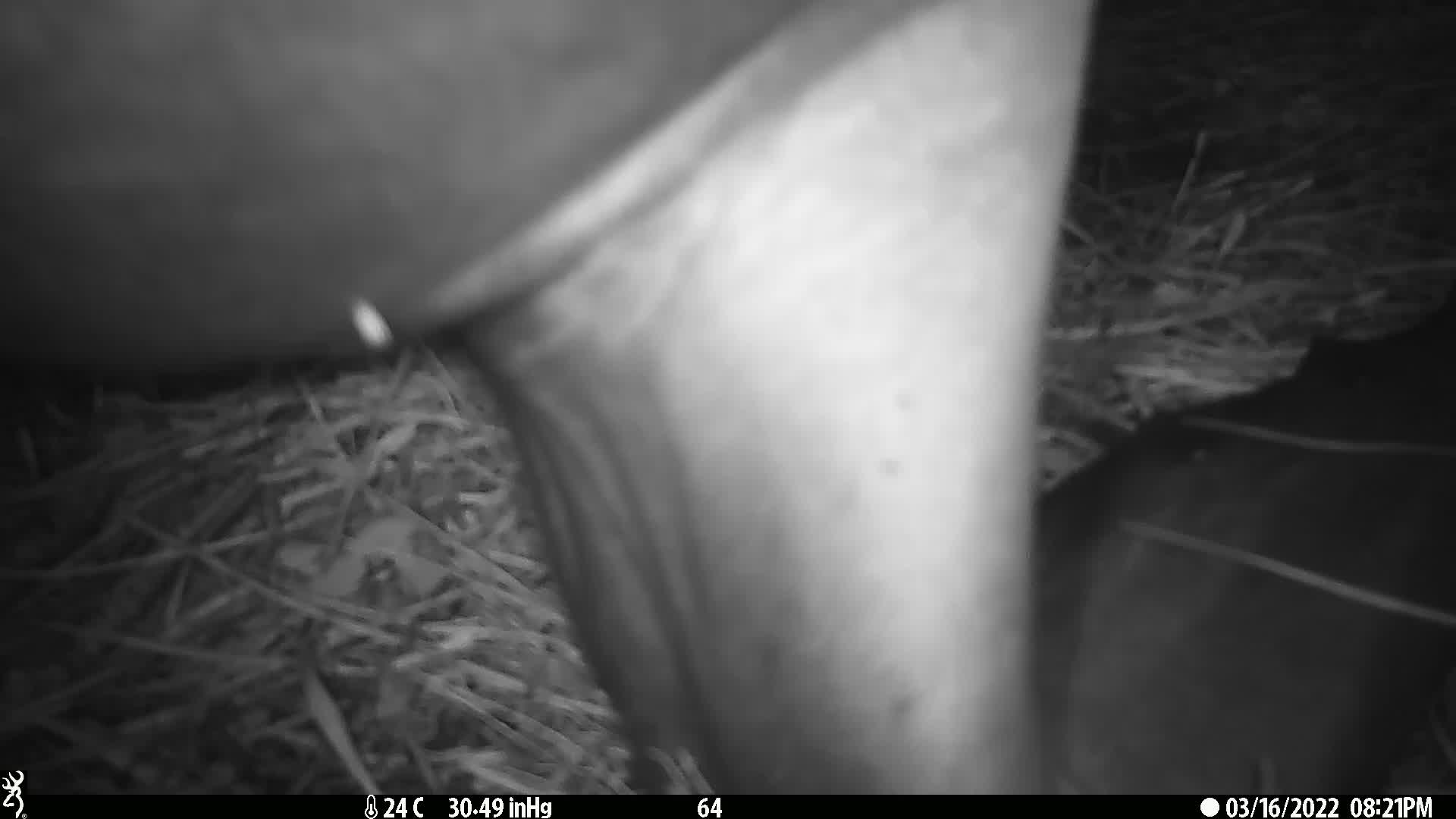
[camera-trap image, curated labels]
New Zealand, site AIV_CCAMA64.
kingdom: Animalia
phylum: Chordata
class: Mammalia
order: Carnivora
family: Otariidae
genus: Phocarctos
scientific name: Phocarctos hookeri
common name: new zealand sea lion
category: sealion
Sealion (new zealand sea lion) (Phocarctos hookeri).